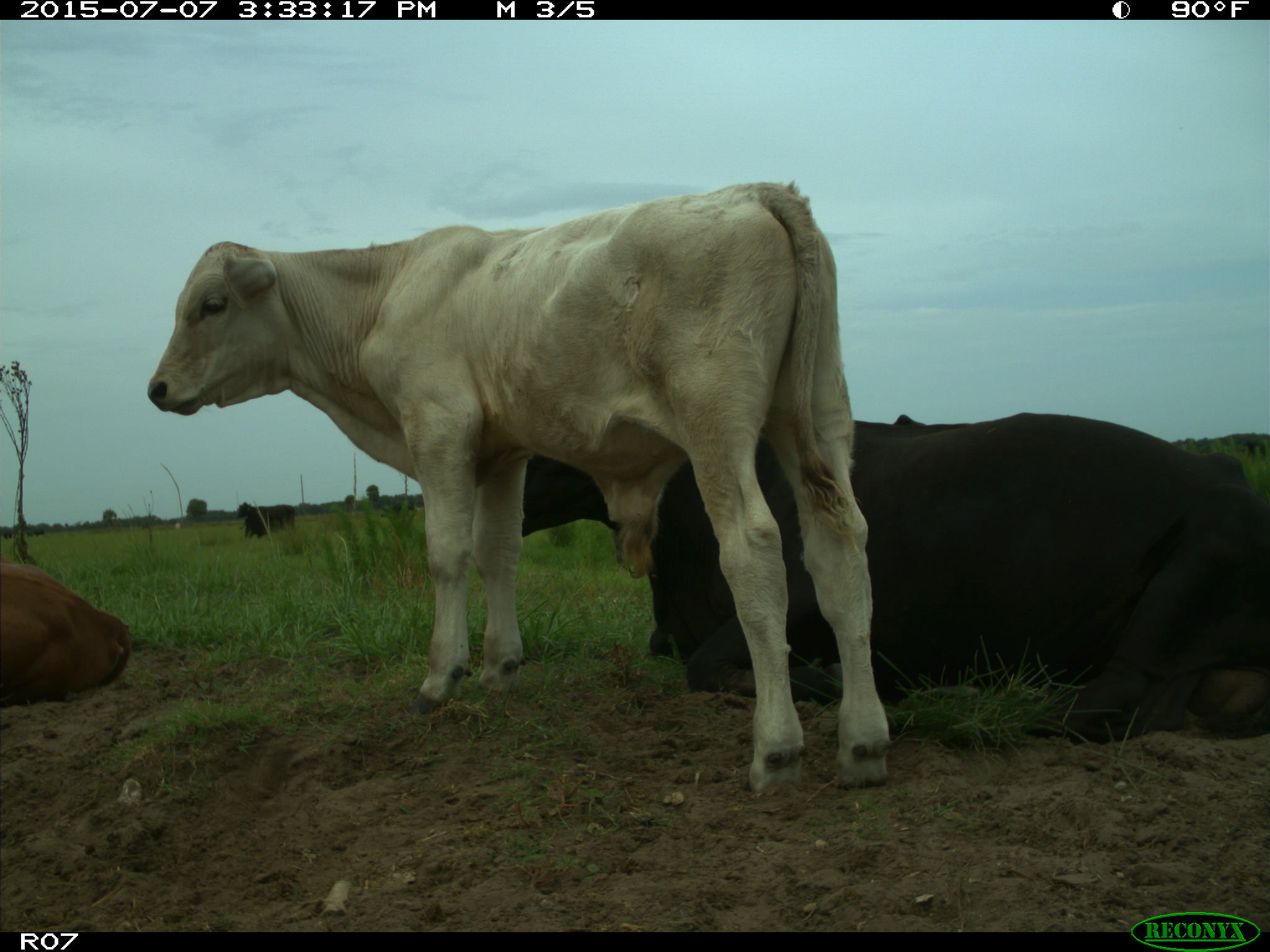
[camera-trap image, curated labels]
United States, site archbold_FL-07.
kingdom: Animalia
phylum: Chordata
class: Mammalia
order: Artiodactyla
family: Bovidae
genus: Bos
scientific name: Bos taurus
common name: domestic cow